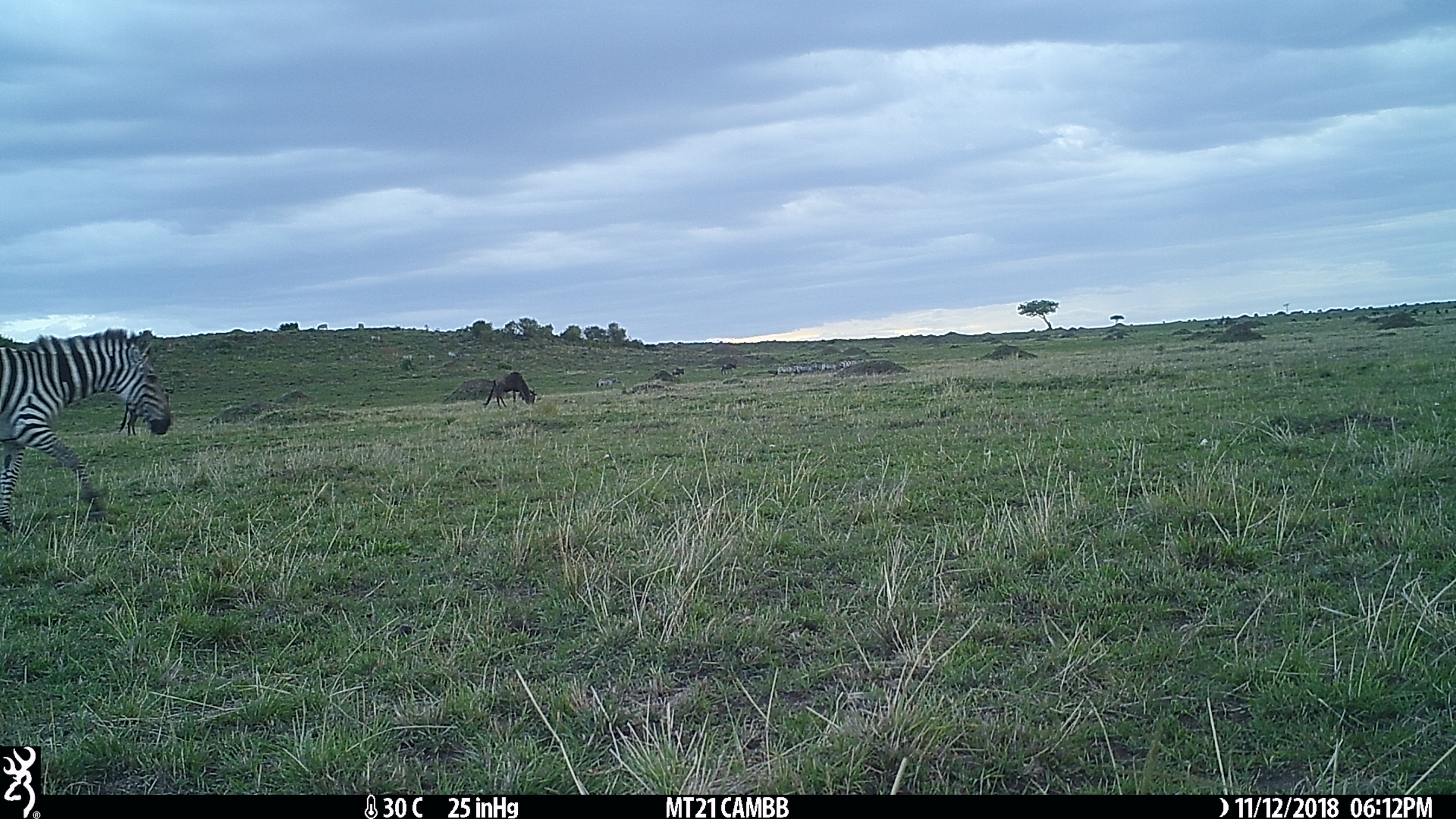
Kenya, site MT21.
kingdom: Animalia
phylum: Chordata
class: Mammalia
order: Artiodactyla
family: Bovidae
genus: Connochaetes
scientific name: Connochaetes taurinus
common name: blue wildebeest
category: wildebeest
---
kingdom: Animalia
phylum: Chordata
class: Mammalia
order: Perissodactyla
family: Equidae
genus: Equus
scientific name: Equus quagga burchellii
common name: burchell's zebra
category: zebra